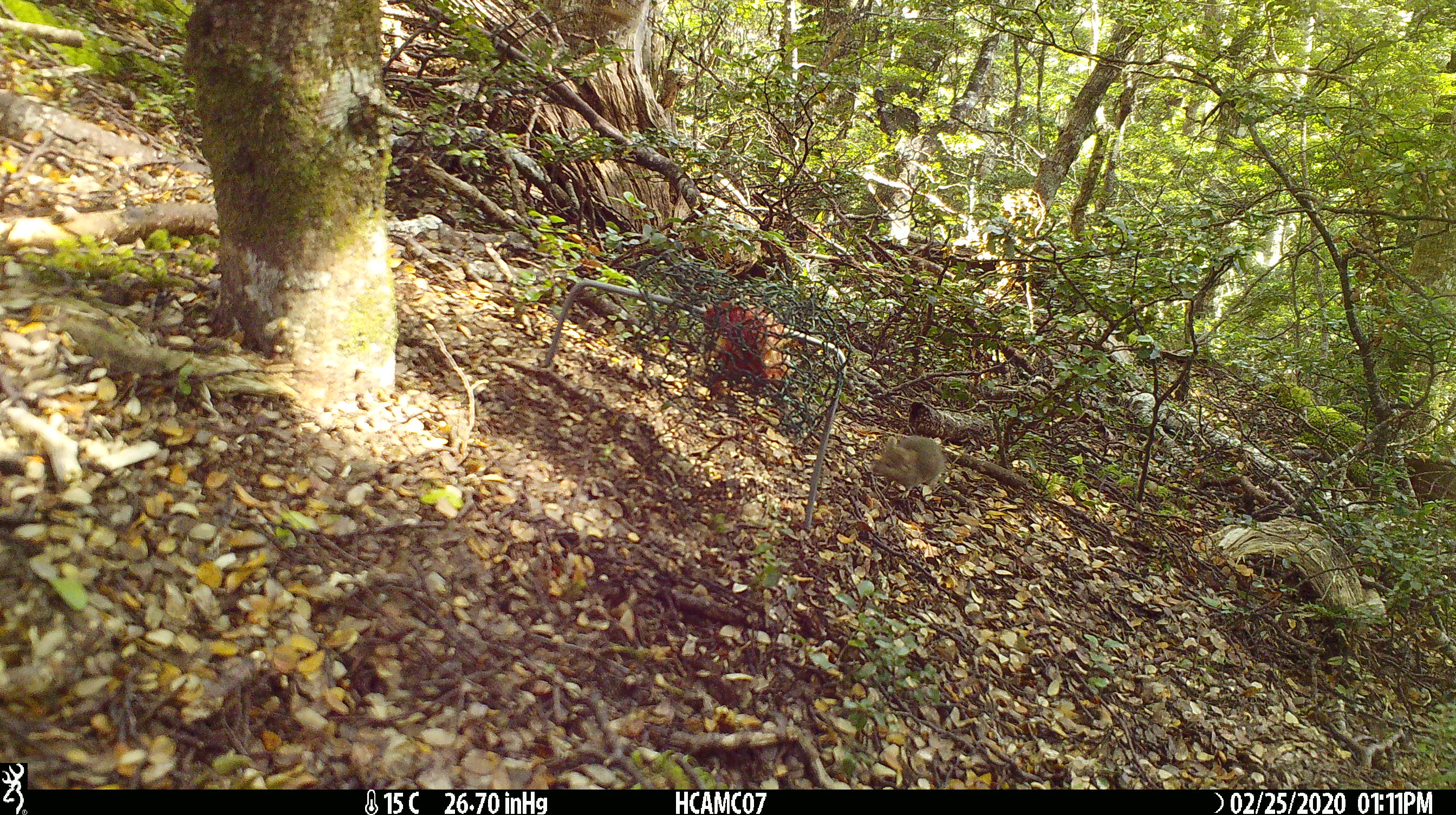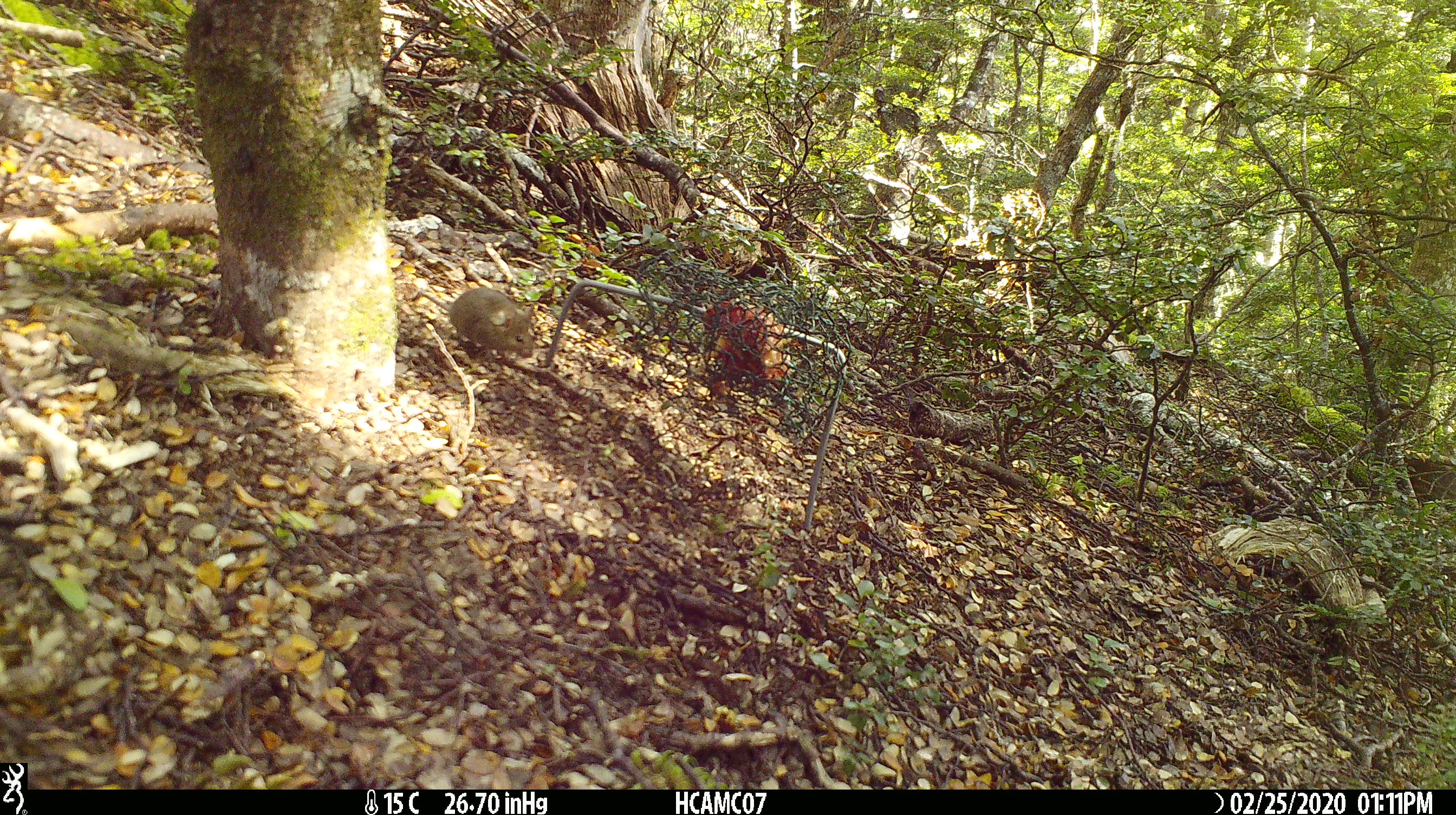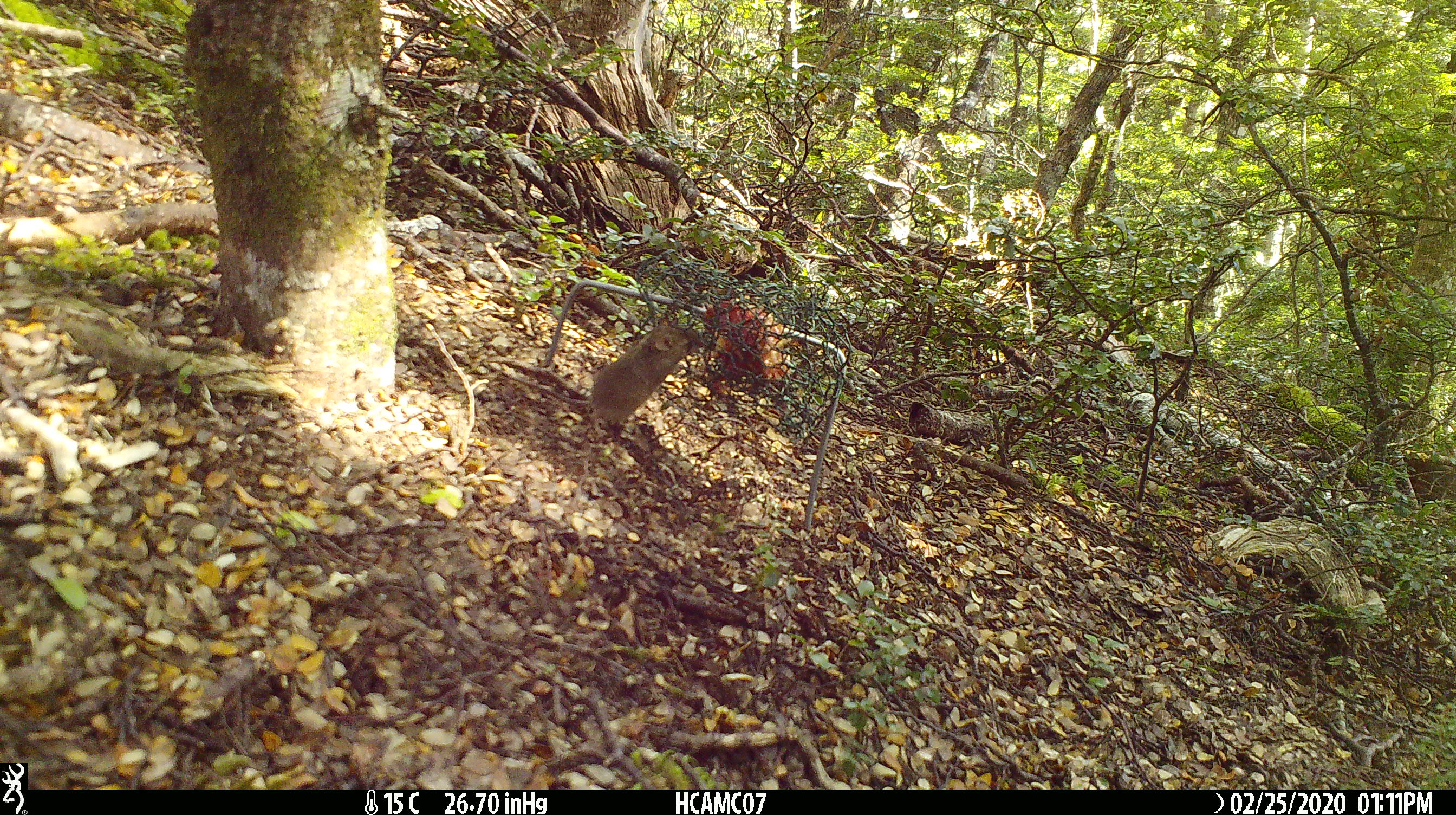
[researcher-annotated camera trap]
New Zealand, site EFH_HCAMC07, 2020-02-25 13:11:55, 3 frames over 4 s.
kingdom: Animalia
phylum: Chordata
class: Mammalia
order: Rodentia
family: Muridae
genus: Mus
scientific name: Mus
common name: mouse